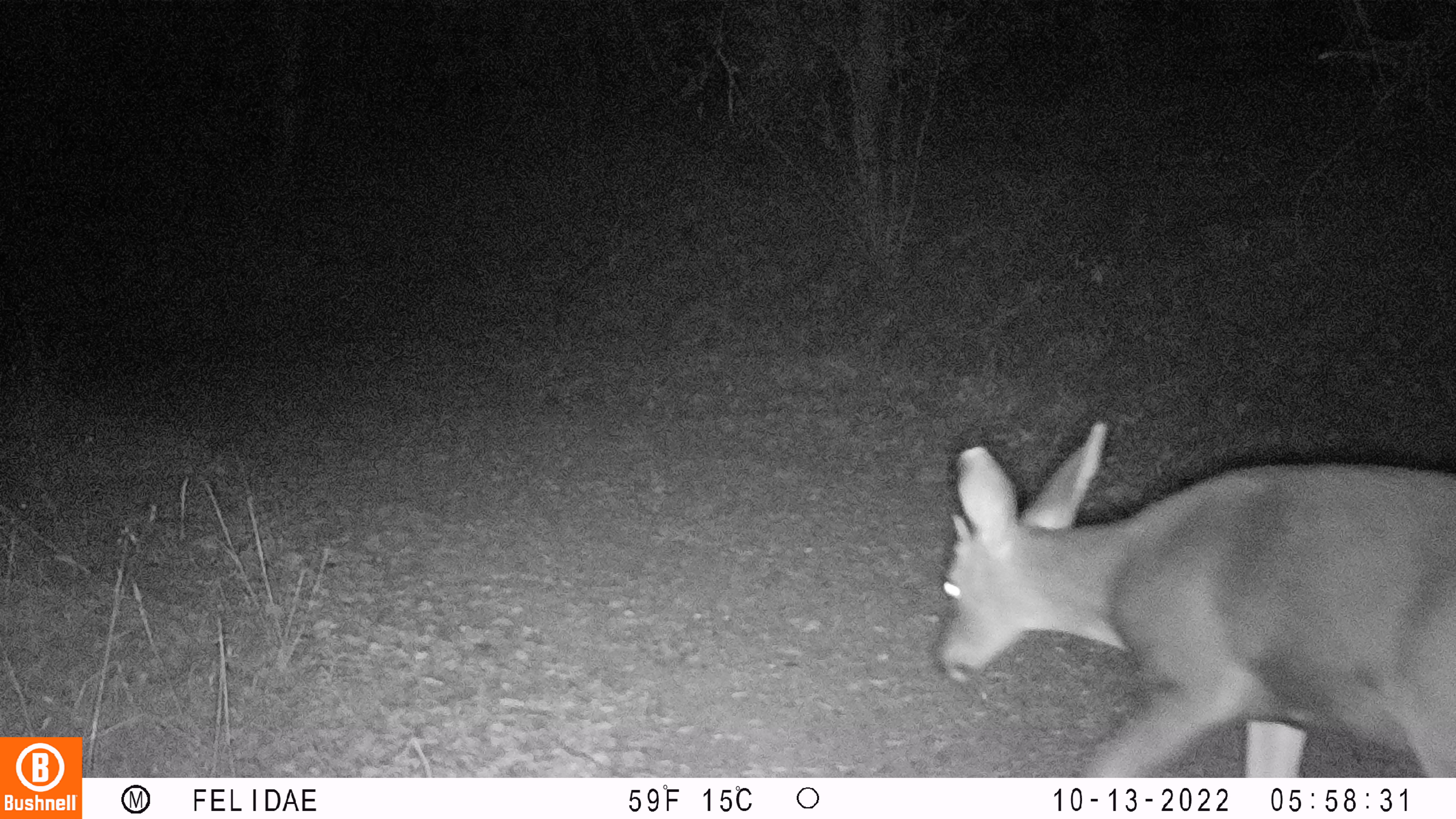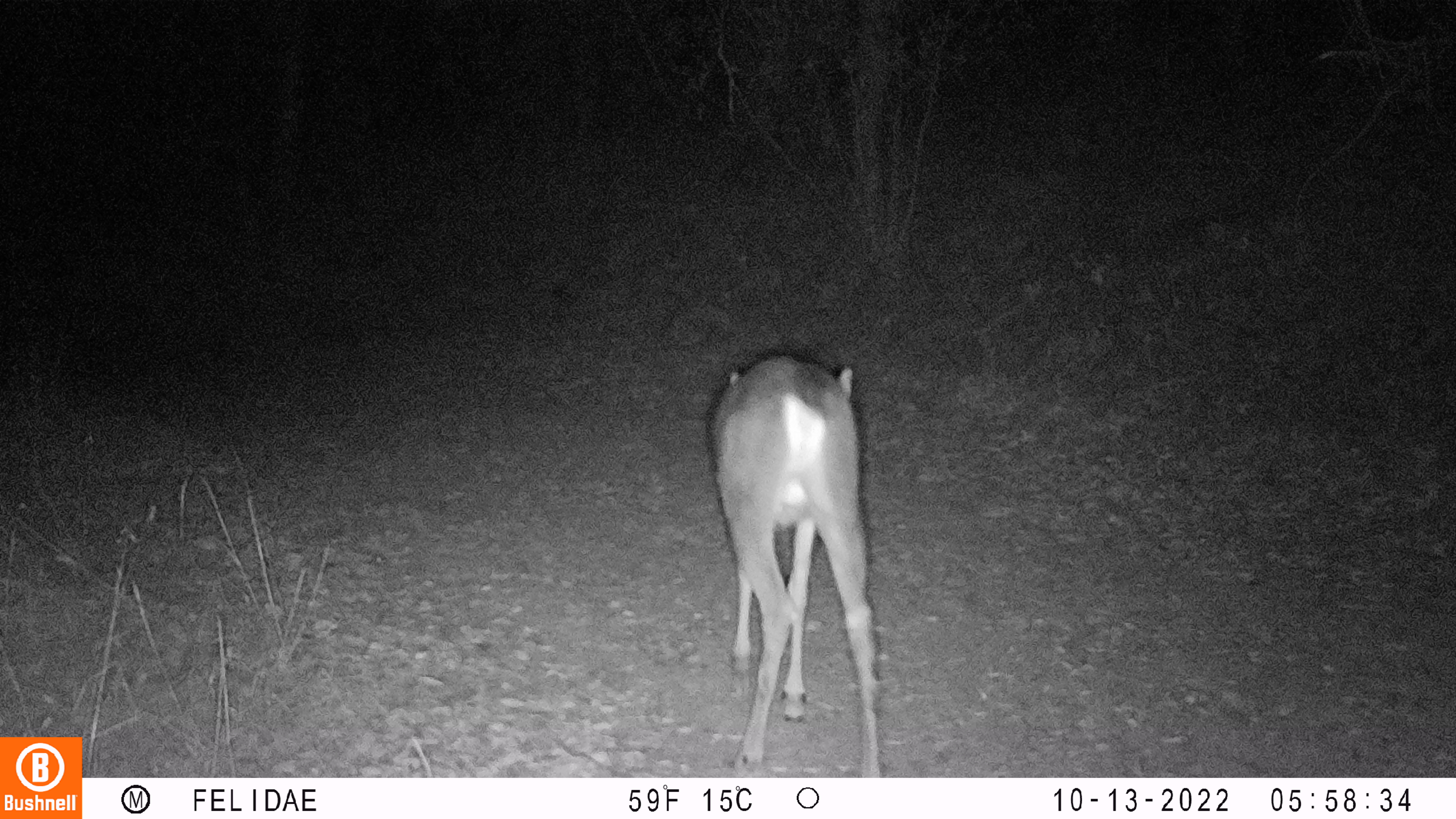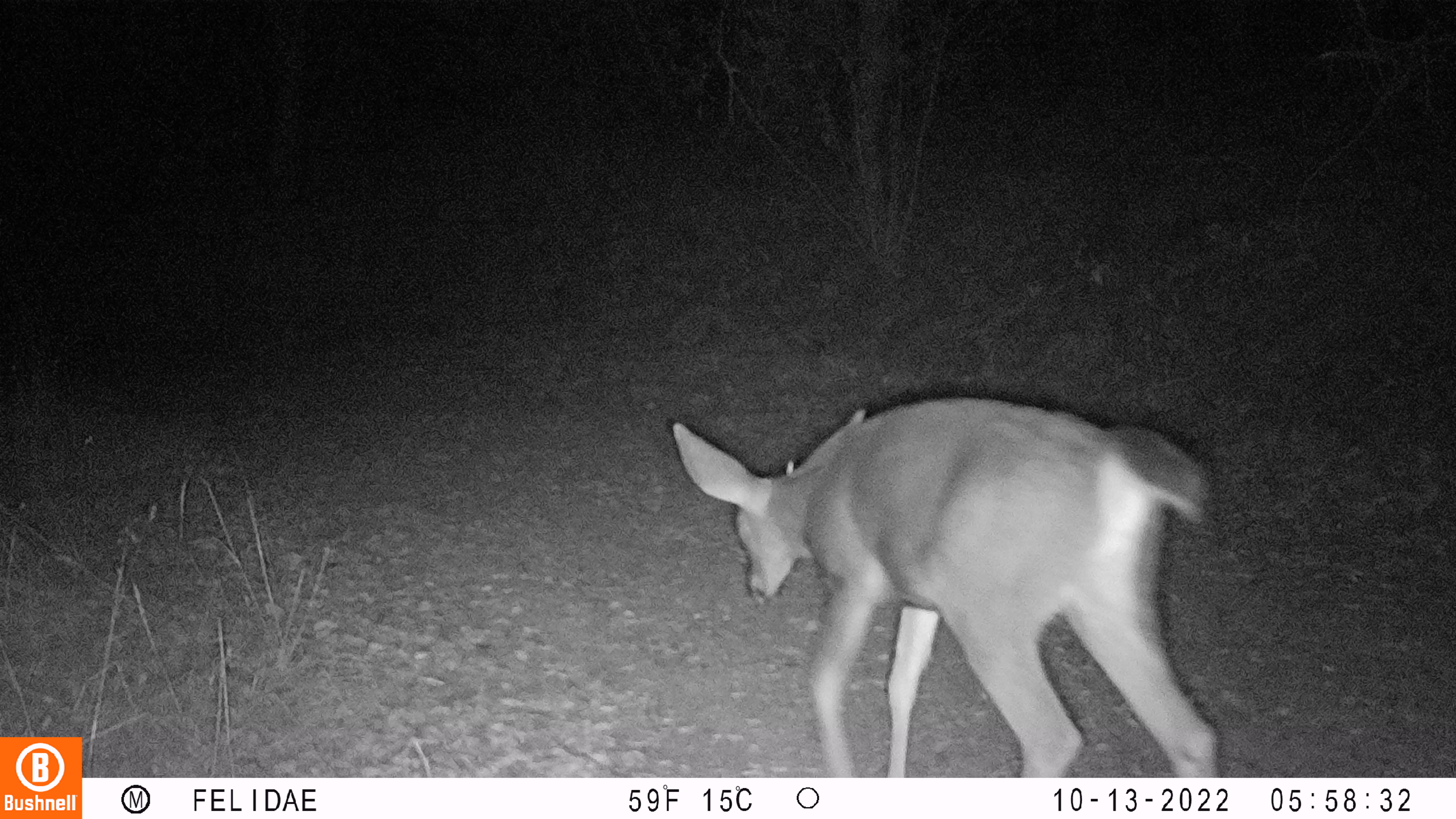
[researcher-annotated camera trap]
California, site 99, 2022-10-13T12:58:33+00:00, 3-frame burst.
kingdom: Animalia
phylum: Chordata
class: Mammalia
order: Artiodactyla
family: Cervidae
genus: Odocoileus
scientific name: Odocoileus hemionus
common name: mule deer